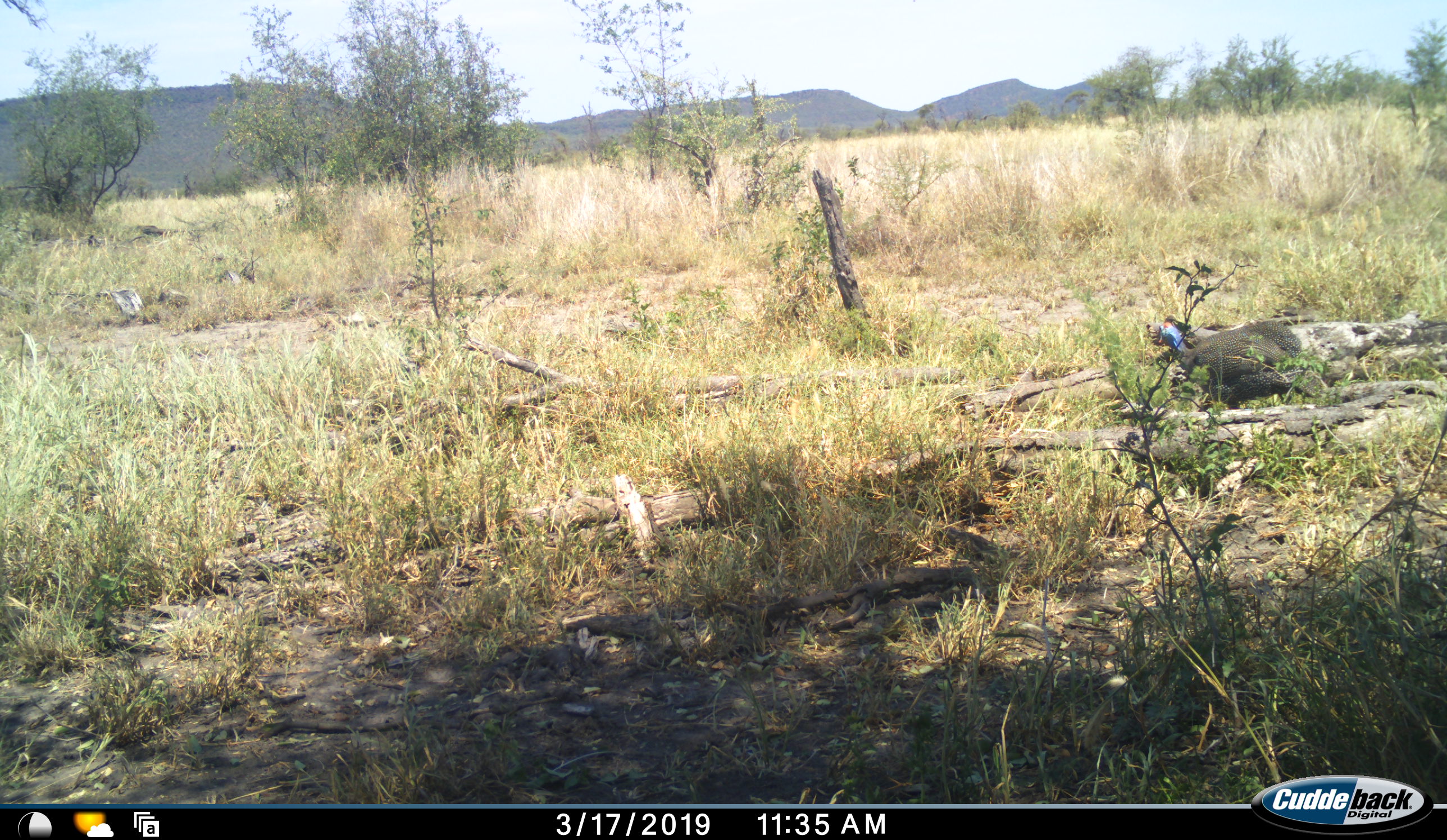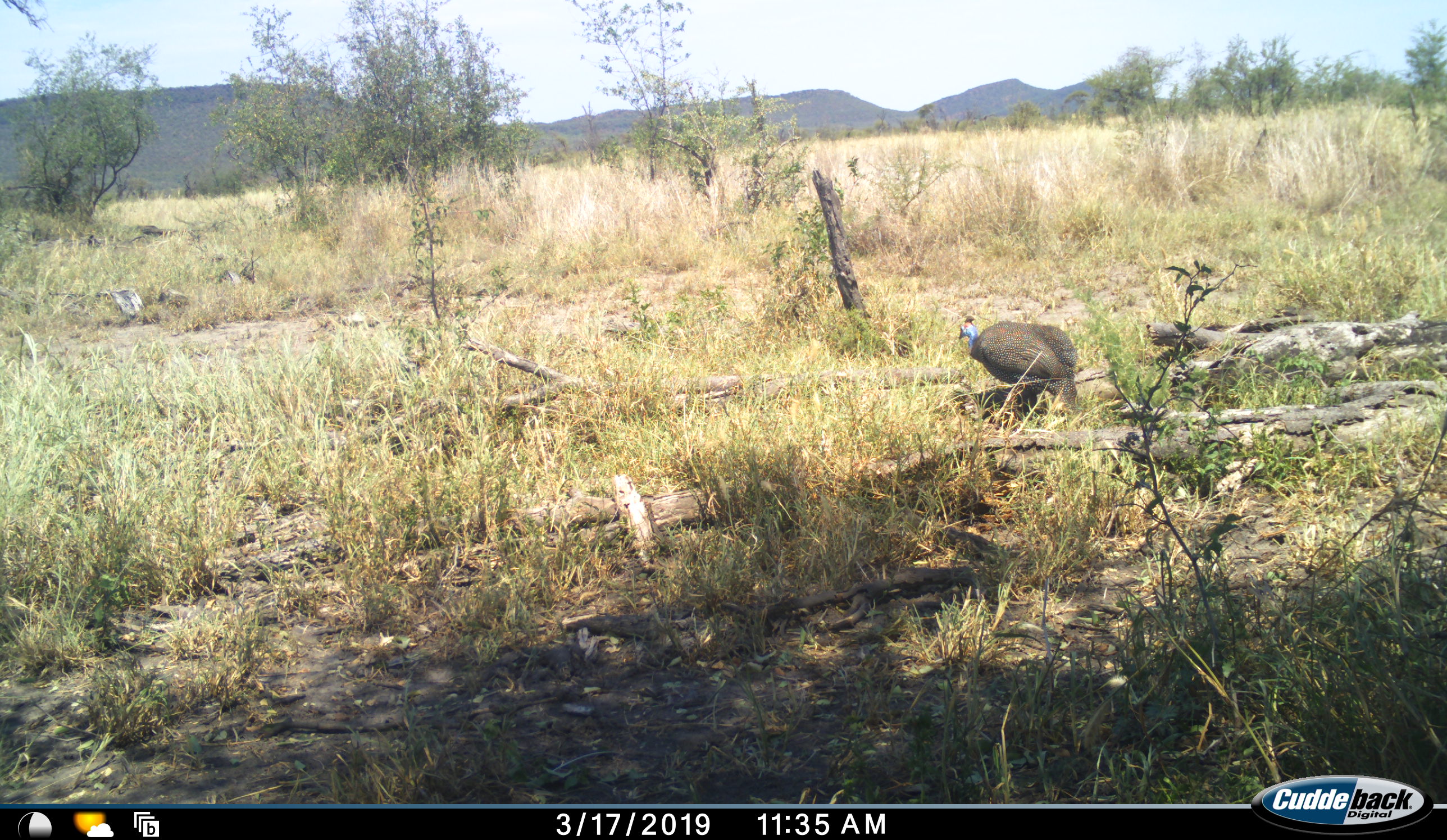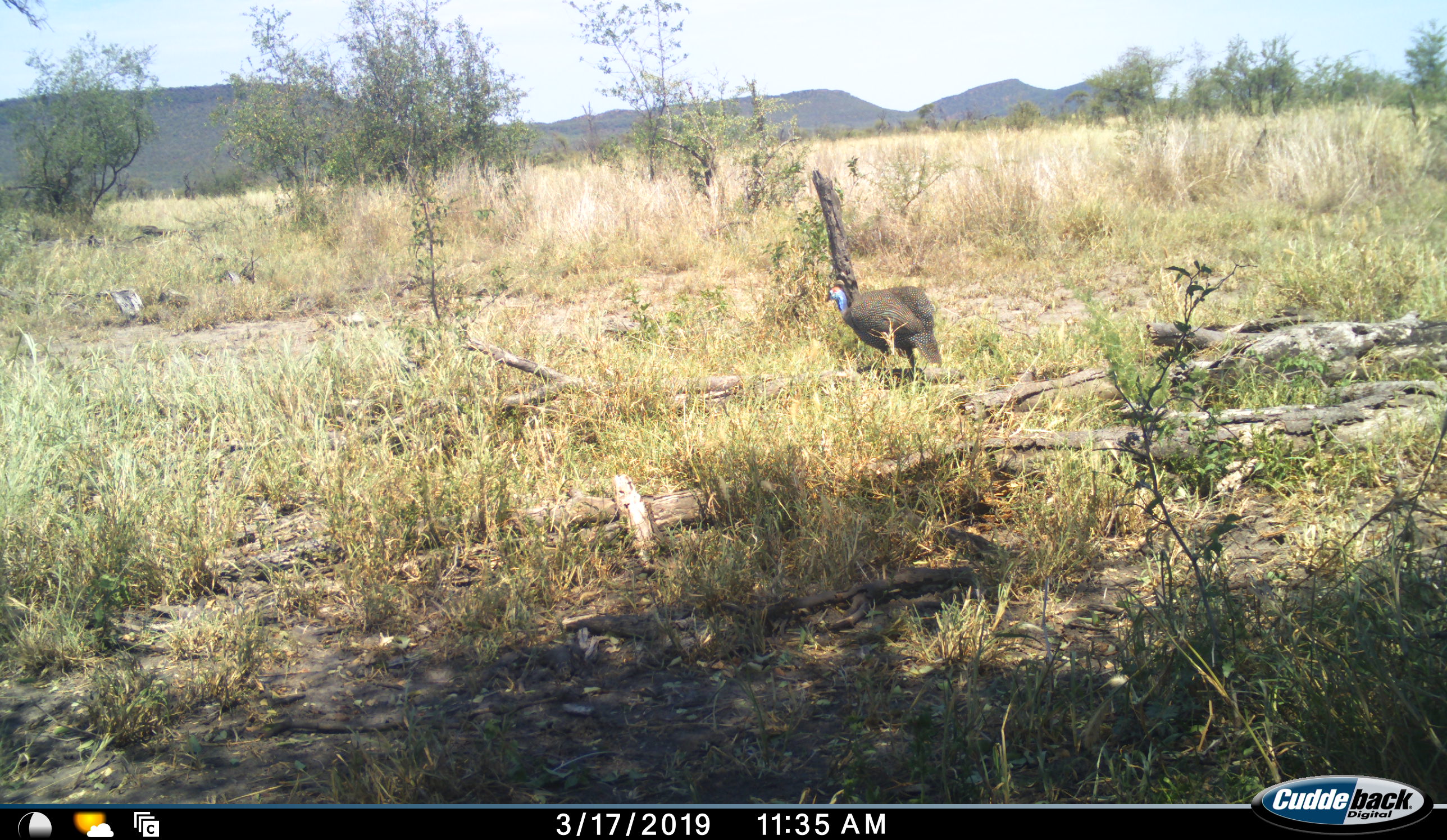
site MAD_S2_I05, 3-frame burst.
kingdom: Animalia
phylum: Chordata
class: Aves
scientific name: Aves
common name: bird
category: birdother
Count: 1.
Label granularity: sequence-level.